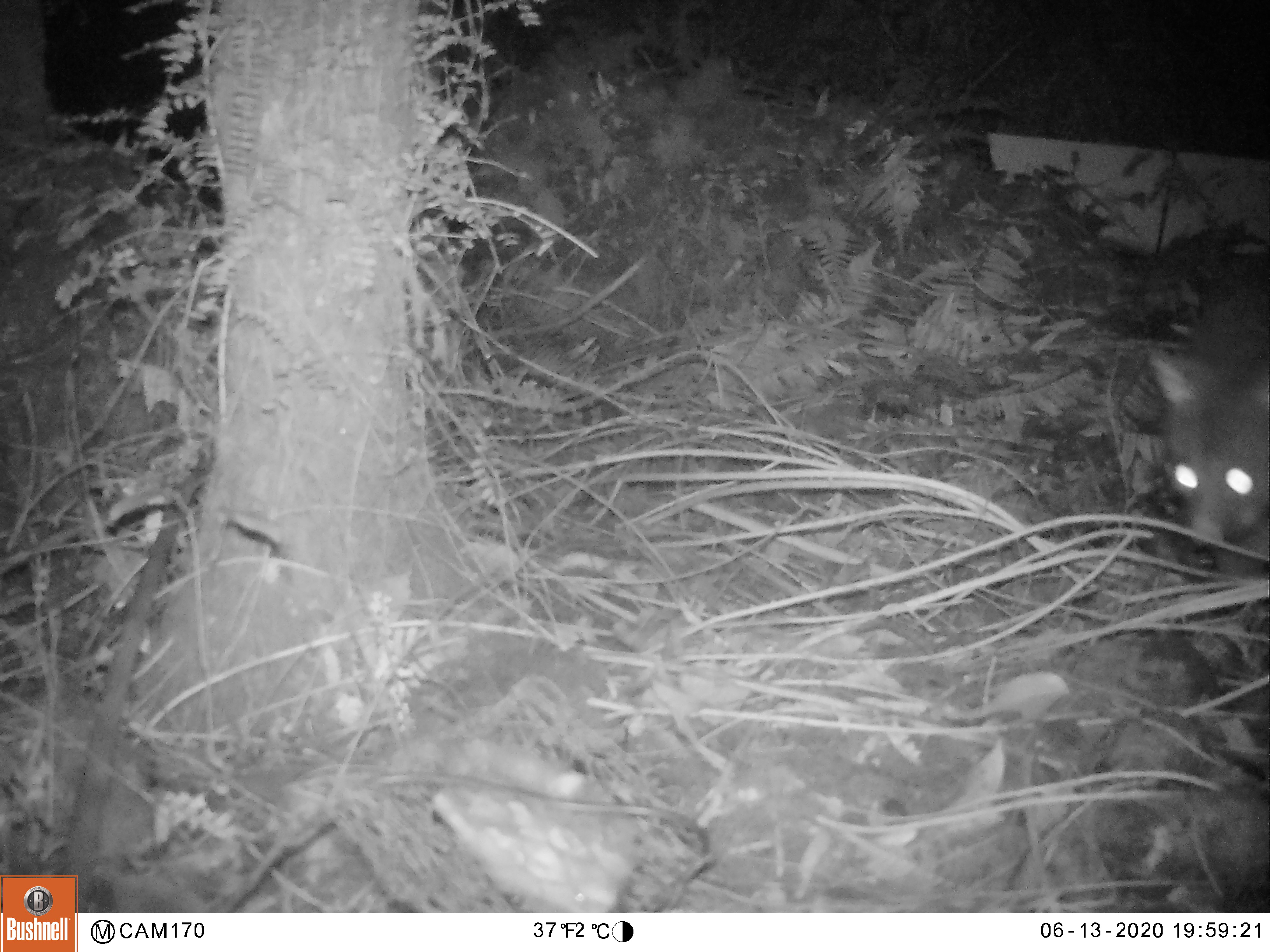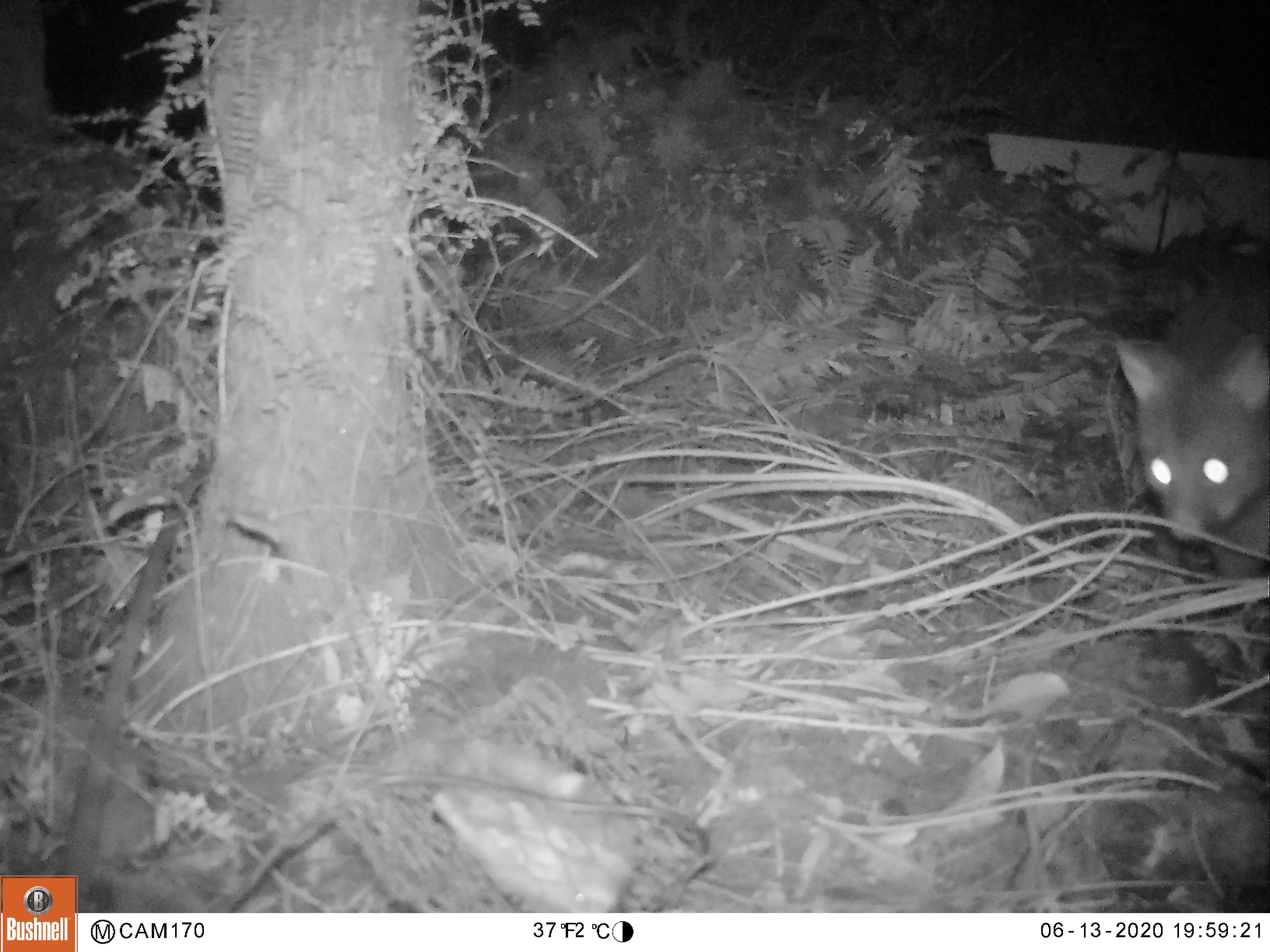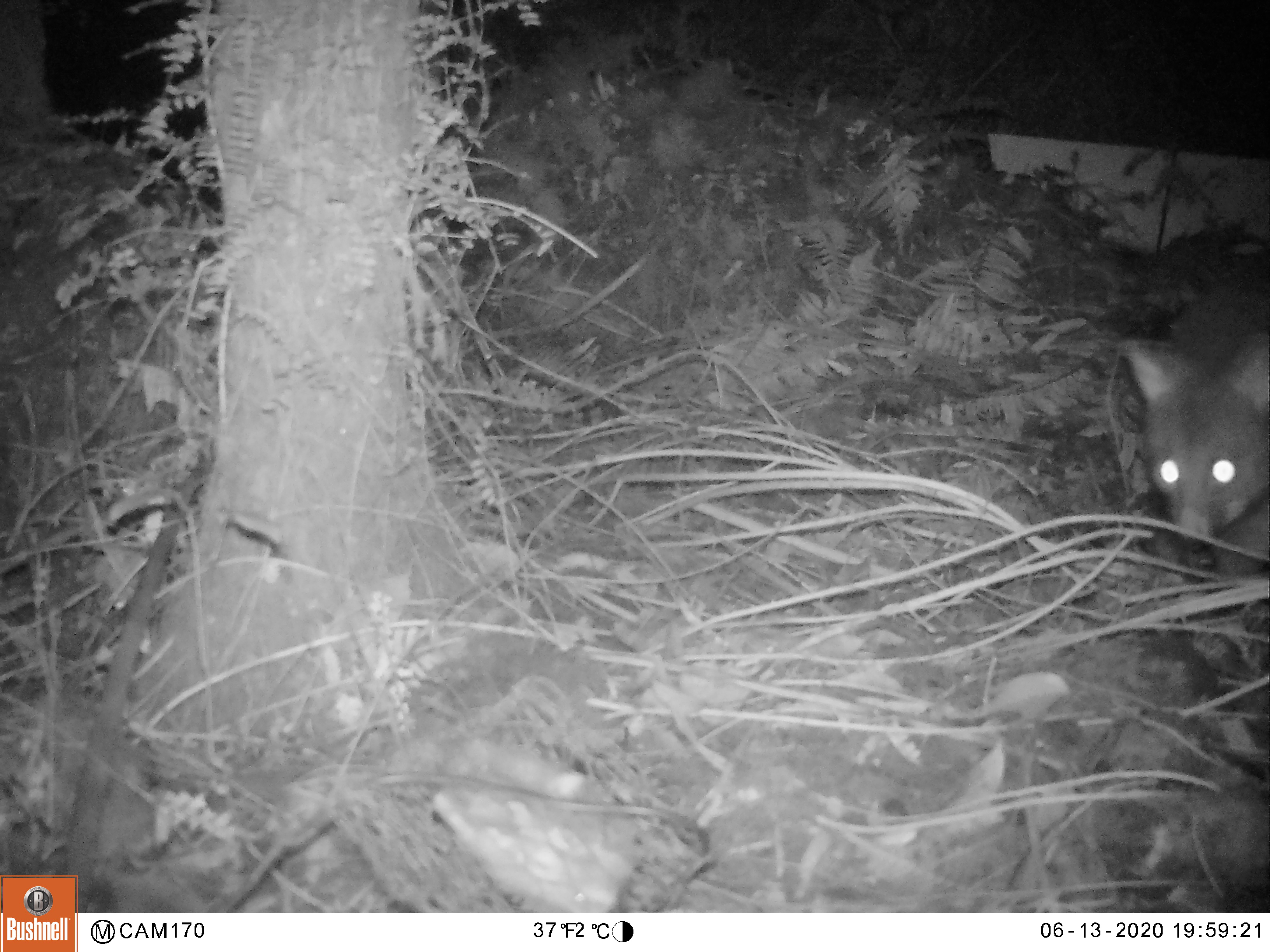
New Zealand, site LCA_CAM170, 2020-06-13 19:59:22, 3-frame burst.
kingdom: Animalia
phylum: Chordata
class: Mammalia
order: Diprotodontia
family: Phalangeridae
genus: Trichosurus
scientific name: Trichosurus vulpecula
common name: common brushtail possum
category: possum